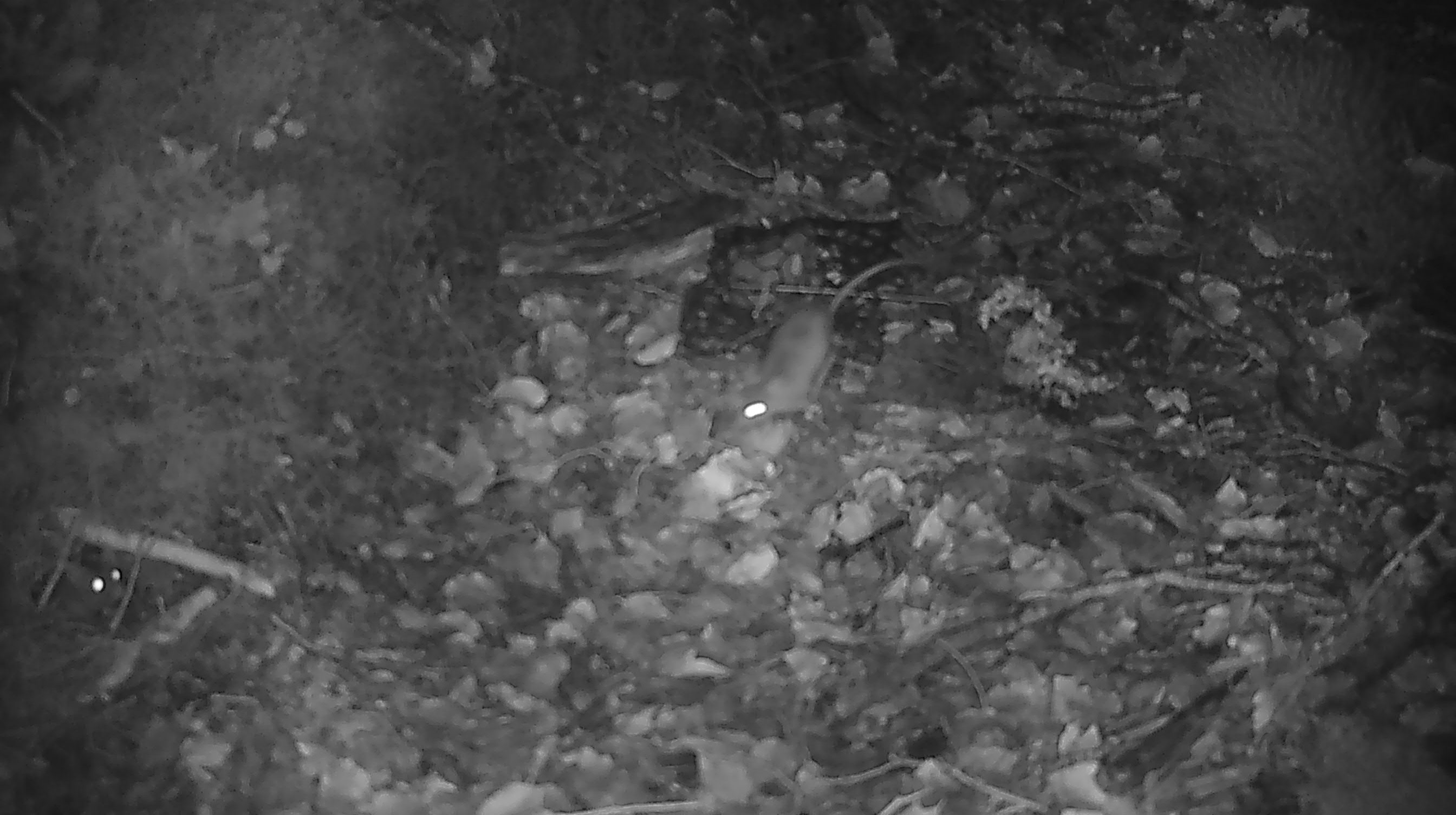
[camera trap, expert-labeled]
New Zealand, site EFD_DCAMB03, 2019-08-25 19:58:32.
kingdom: Animalia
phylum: Chordata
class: Mammalia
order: Rodentia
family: Muridae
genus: Mus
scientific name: Mus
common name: mouse